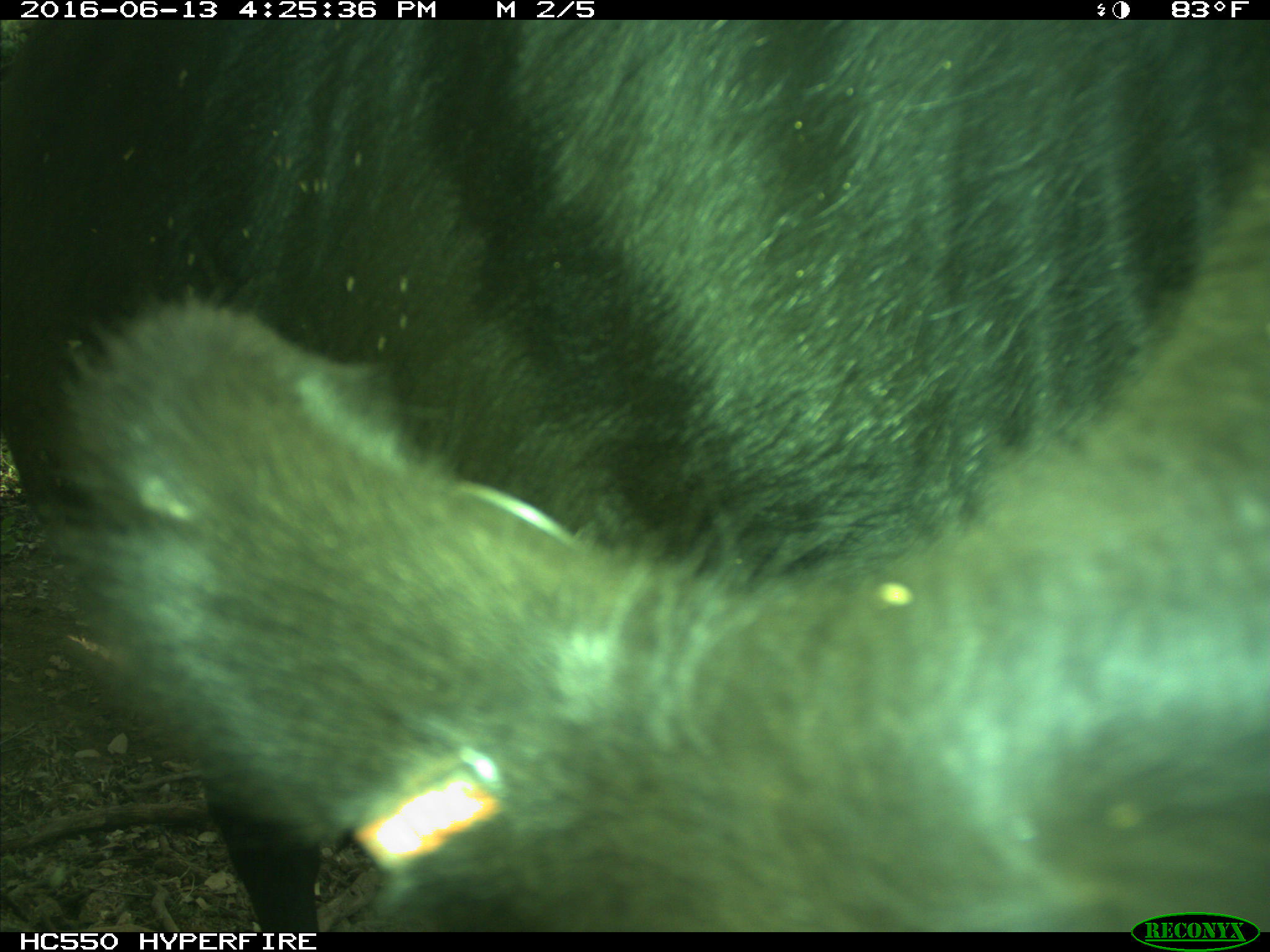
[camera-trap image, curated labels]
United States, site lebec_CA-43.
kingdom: Animalia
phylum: Chordata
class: Mammalia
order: Artiodactyla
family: Bovidae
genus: Bos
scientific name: Bos taurus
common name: domestic cow